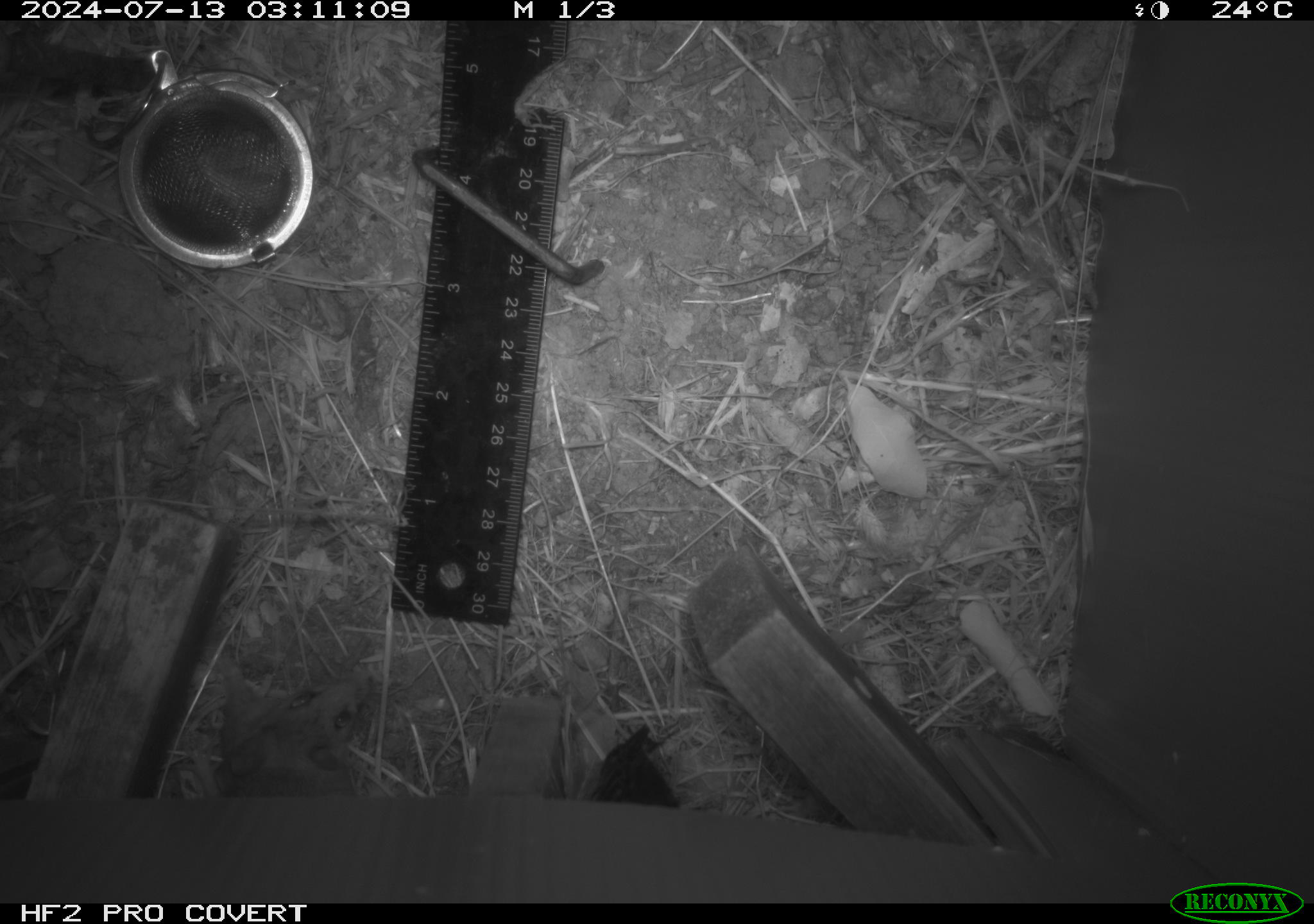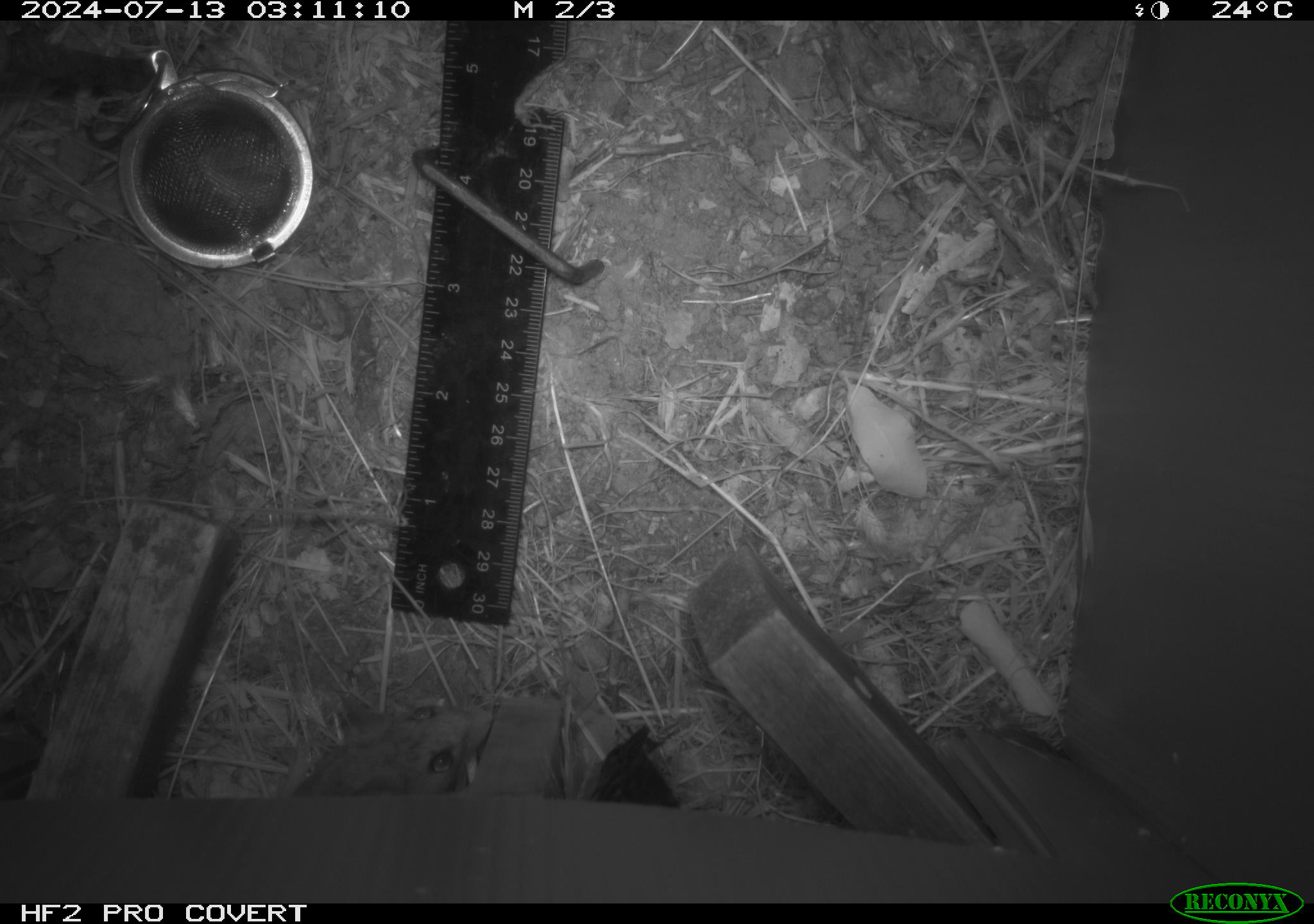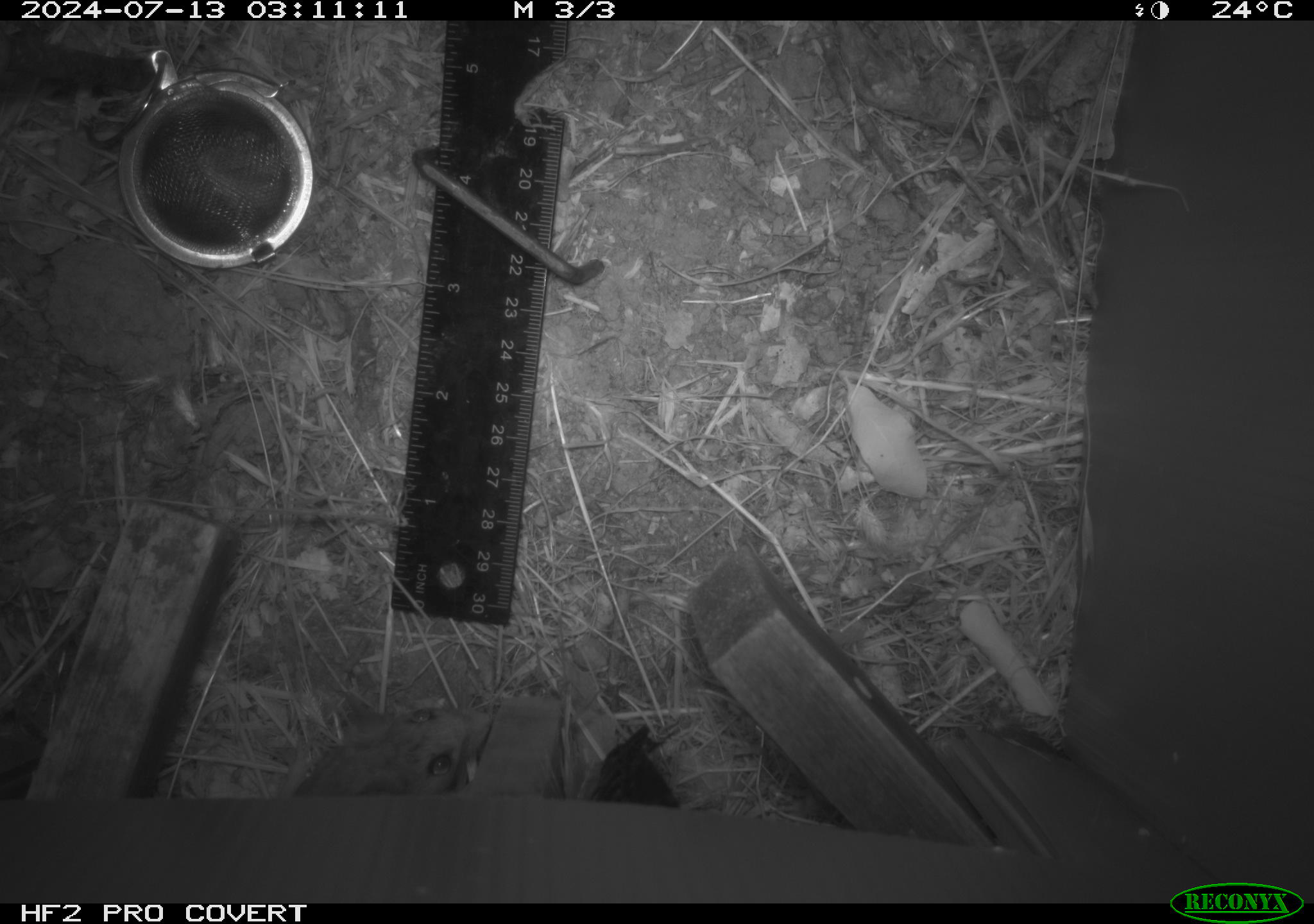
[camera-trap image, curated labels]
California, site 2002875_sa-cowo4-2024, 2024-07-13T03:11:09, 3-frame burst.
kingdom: Animalia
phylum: Chordata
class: Mammalia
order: Rodentia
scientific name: Rodentia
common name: rodent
Rodent (Rodentia).